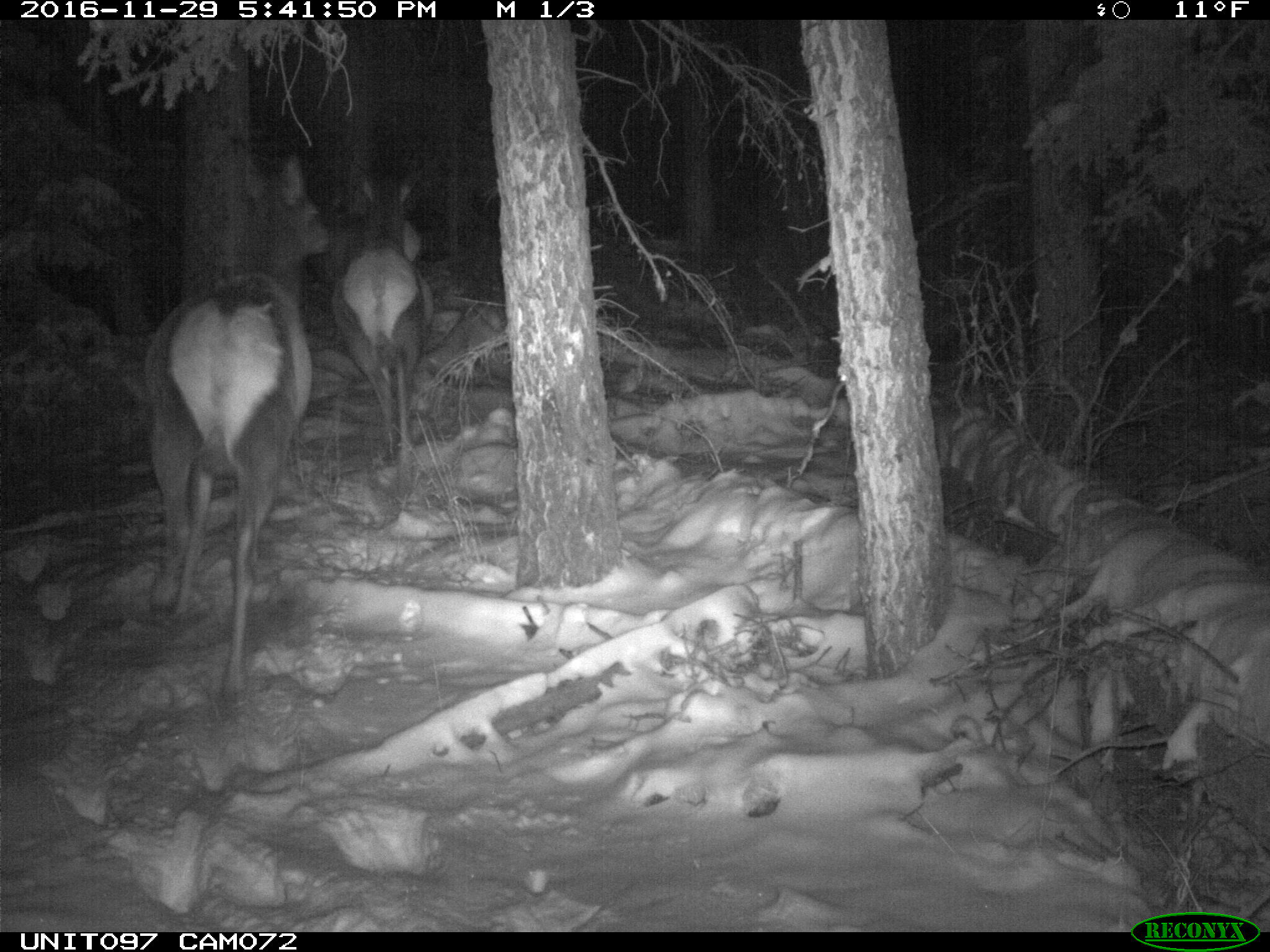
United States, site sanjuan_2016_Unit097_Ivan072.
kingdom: Animalia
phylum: Chordata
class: Mammalia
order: Artiodactyla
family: Cervidae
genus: Cervus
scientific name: Cervus elaphus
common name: red deer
Cervus elaphus (red deer).